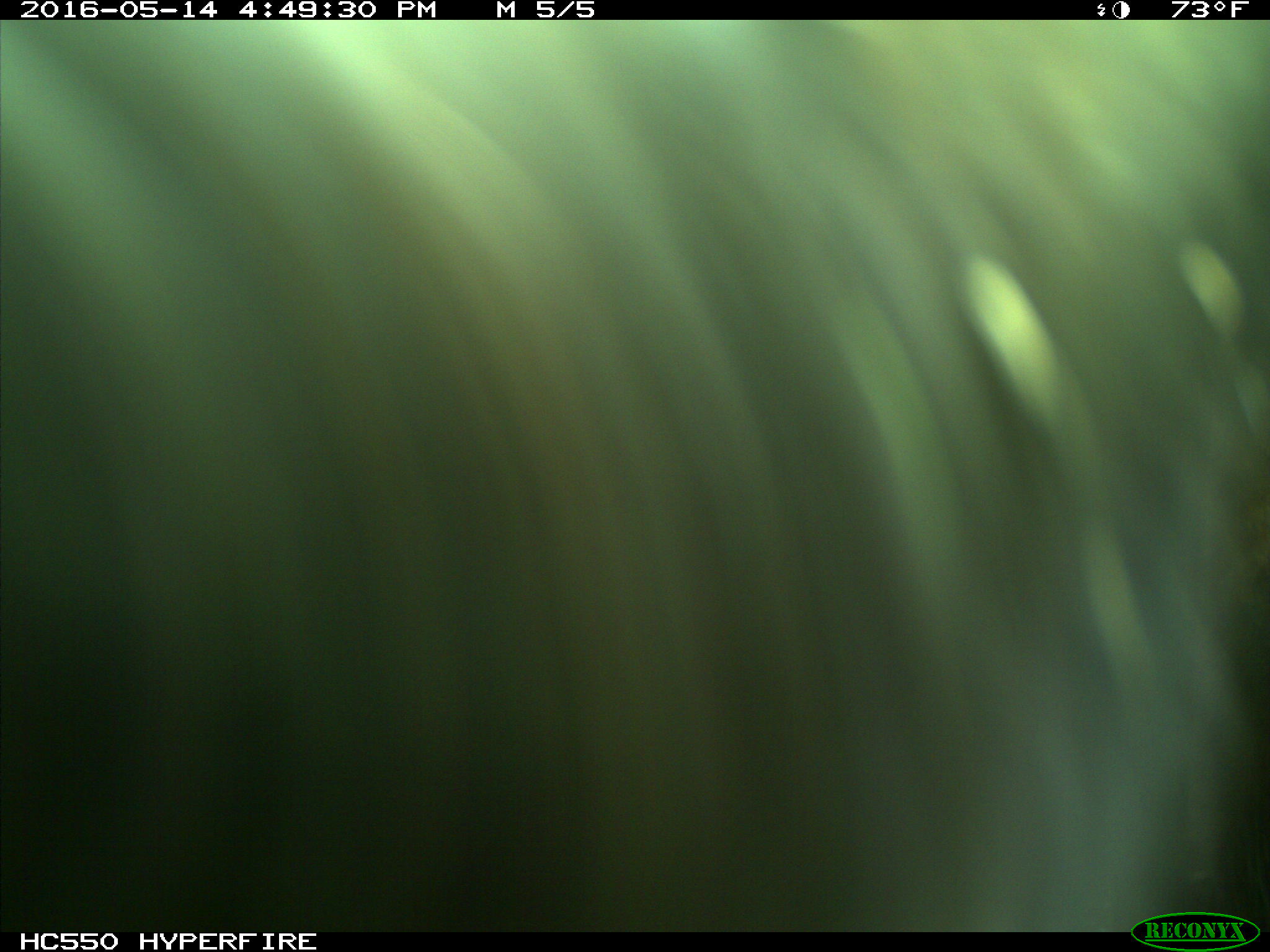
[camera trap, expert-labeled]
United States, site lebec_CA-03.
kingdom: Animalia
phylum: Chordata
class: Mammalia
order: Artiodactyla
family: Bovidae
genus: Bos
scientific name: Bos taurus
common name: domestic cow